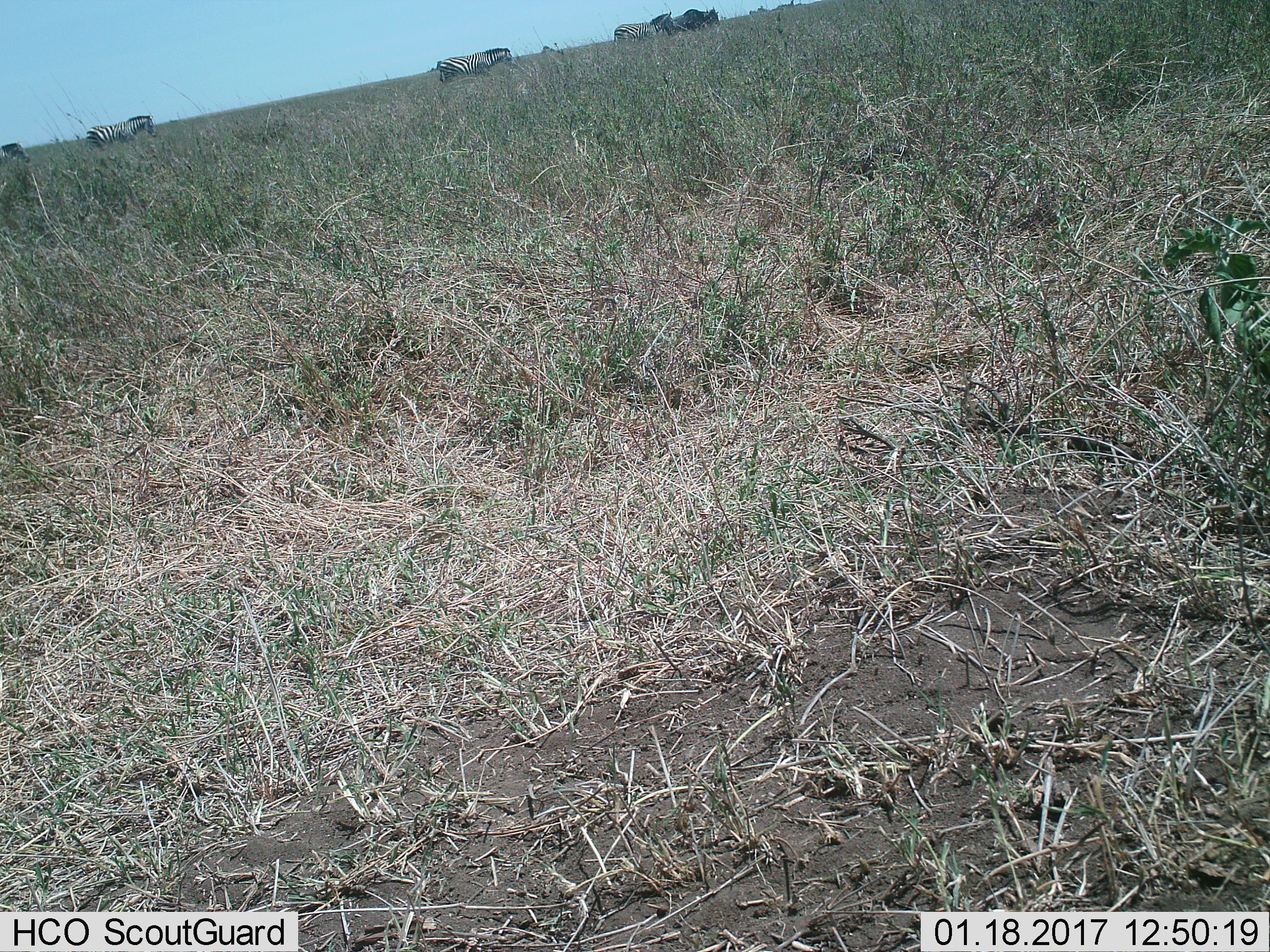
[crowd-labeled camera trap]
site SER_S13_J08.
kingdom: Animalia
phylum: Chordata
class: Mammalia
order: Perissodactyla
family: Equidae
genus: Equus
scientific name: Equus quagga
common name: plains zebra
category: zebraplains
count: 4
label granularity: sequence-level